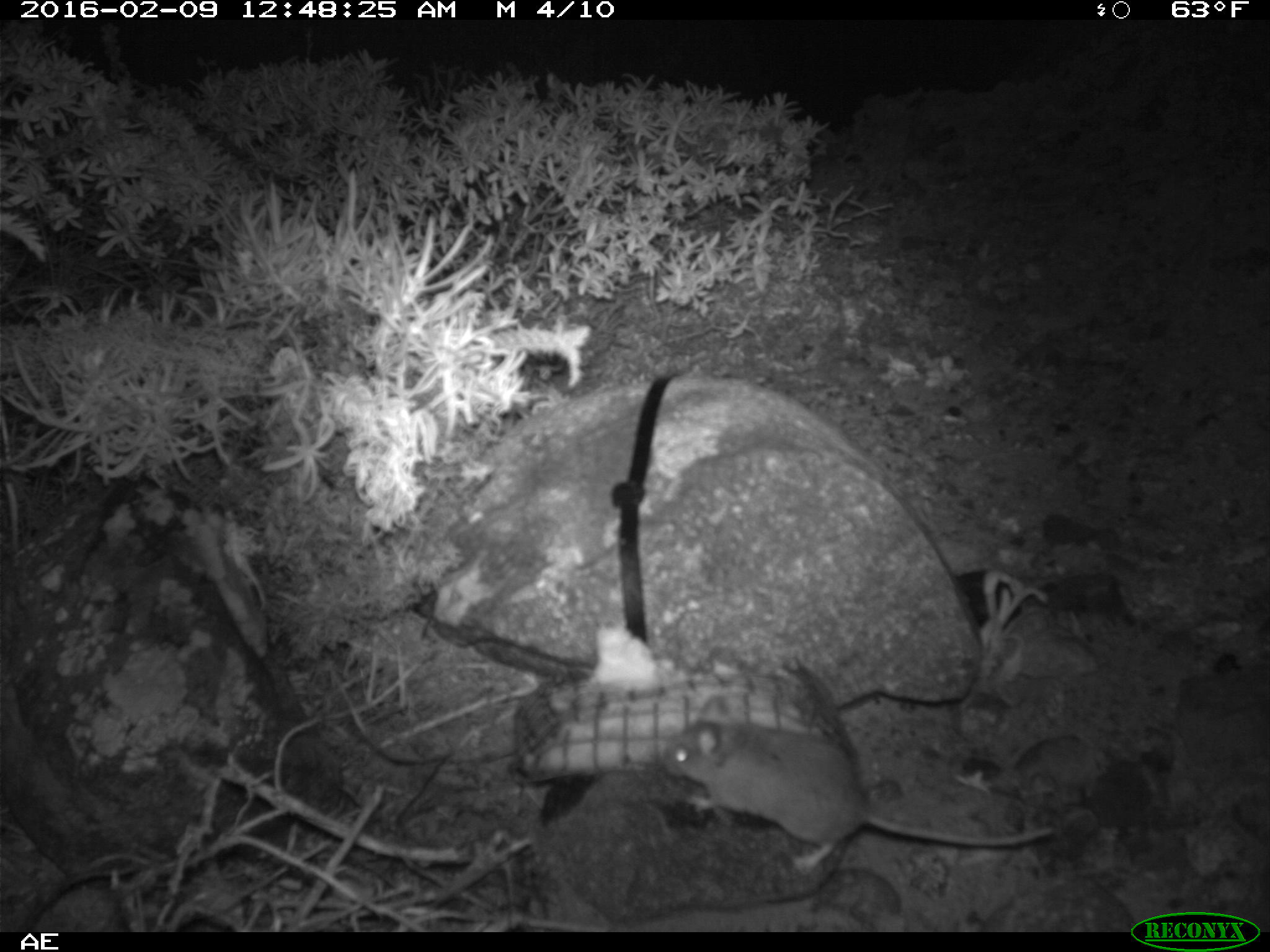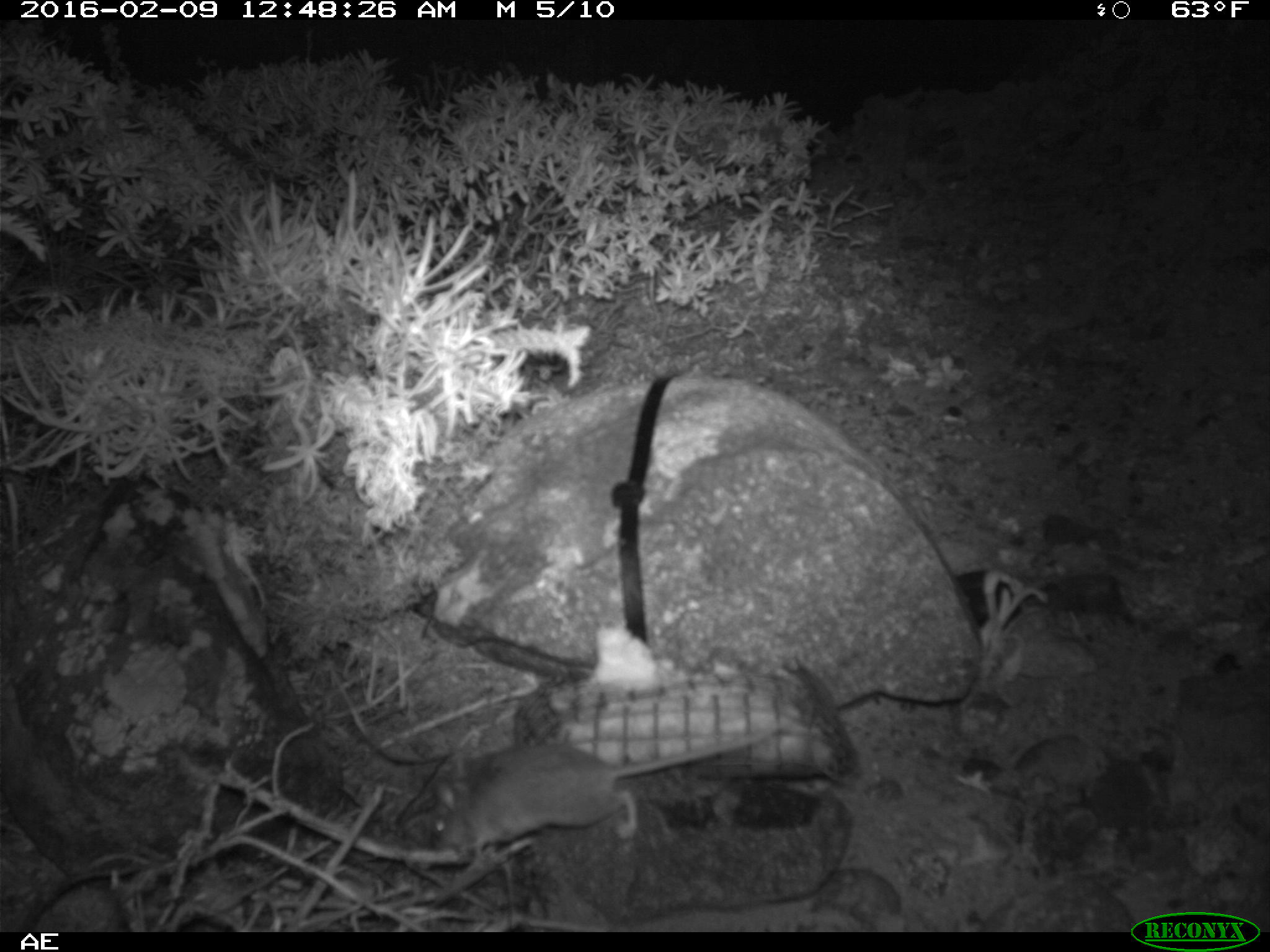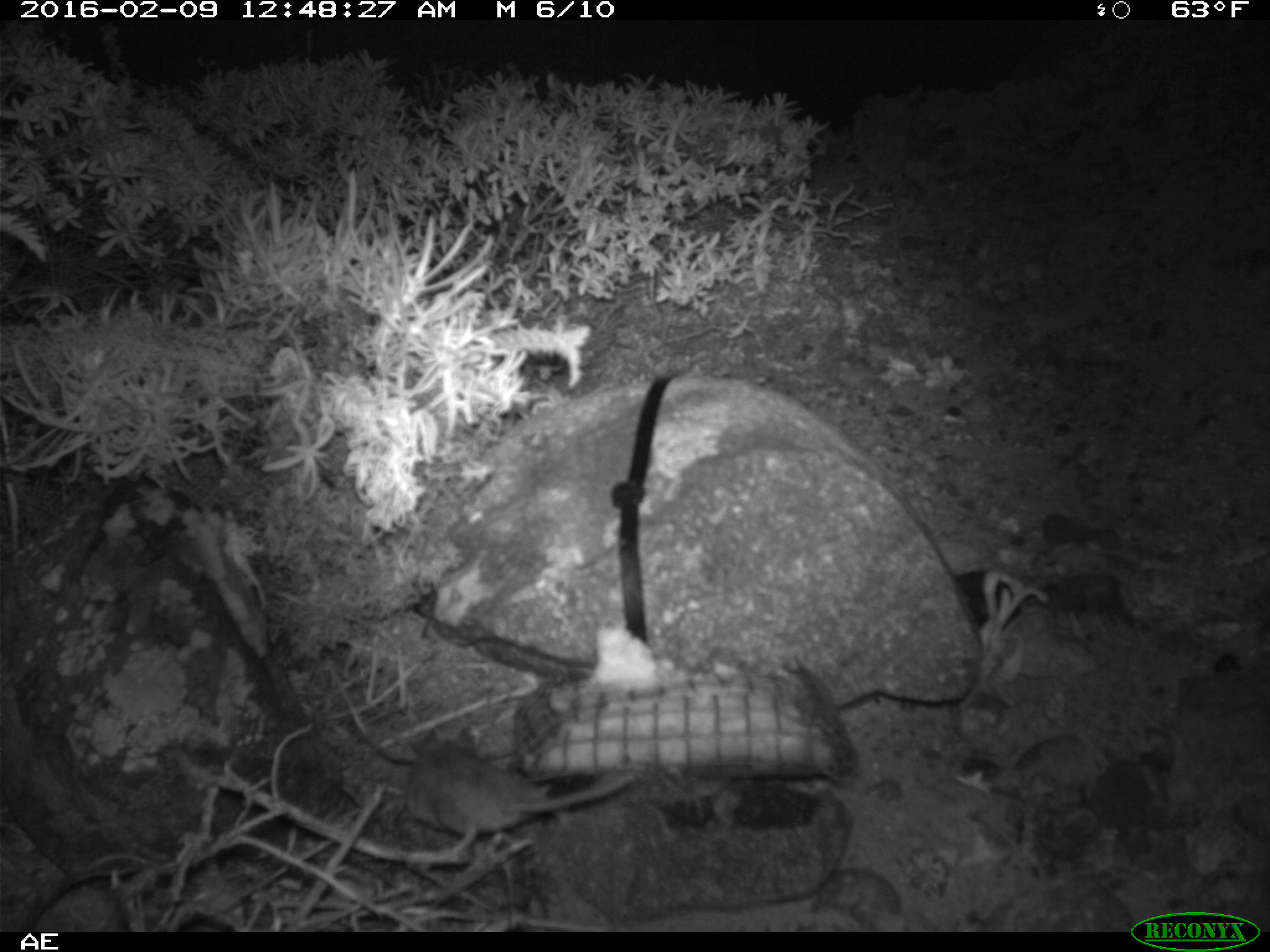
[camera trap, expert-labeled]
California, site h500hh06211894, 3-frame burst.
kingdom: Animalia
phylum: Chordata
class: Mammalia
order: Rodentia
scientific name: Rodentia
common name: rodent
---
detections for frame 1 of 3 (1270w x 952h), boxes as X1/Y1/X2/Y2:
rodent: 665/707/1051/873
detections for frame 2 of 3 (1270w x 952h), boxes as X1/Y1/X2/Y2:
rodent: 429/718/783/862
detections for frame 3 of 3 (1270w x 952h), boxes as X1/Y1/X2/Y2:
rodent: 406/732/637/854